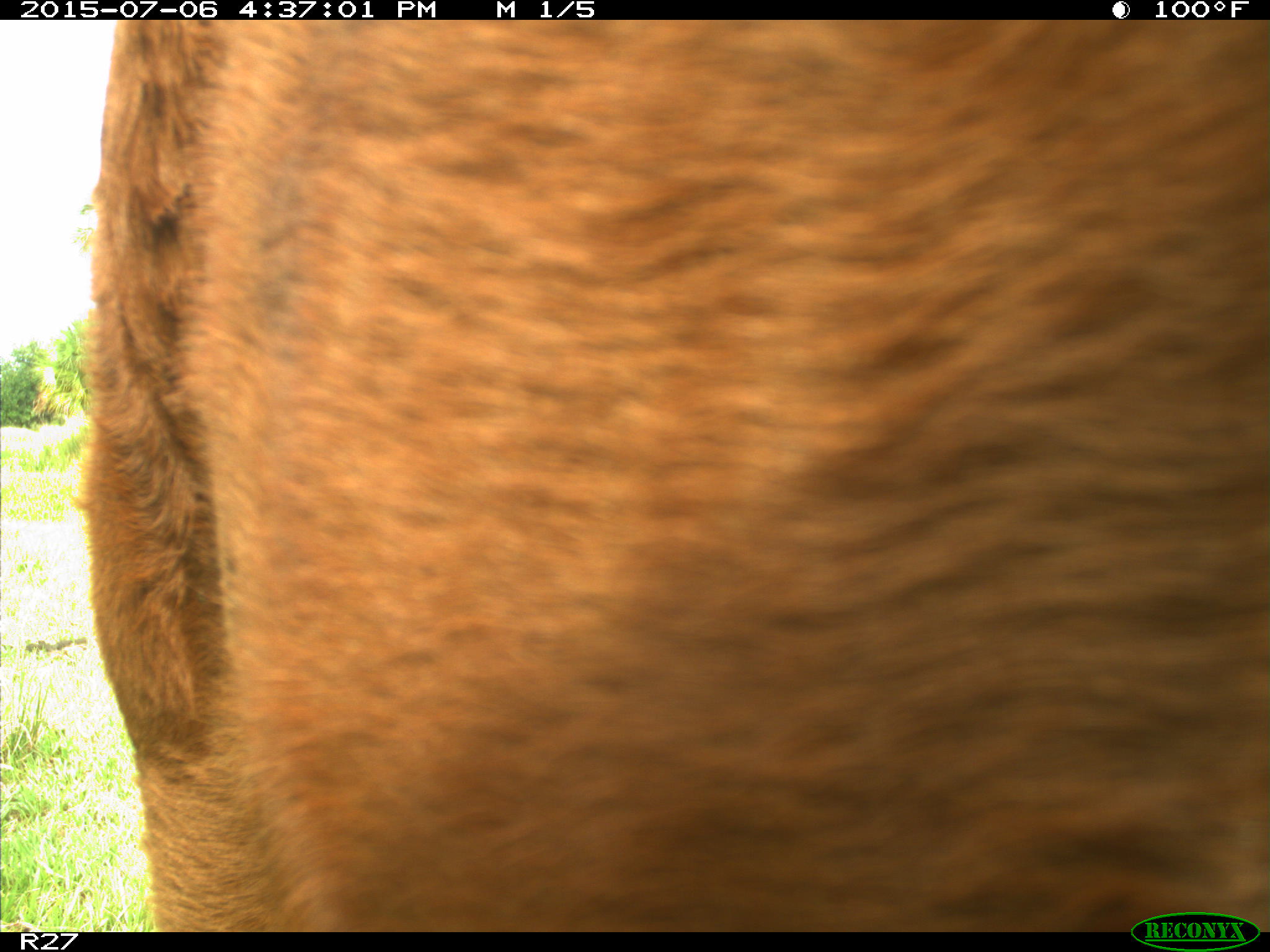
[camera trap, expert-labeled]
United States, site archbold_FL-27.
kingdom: Animalia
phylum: Chordata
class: Mammalia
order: Artiodactyla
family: Bovidae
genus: Bos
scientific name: Bos taurus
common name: domestic cow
Bos taurus (domestic cow).